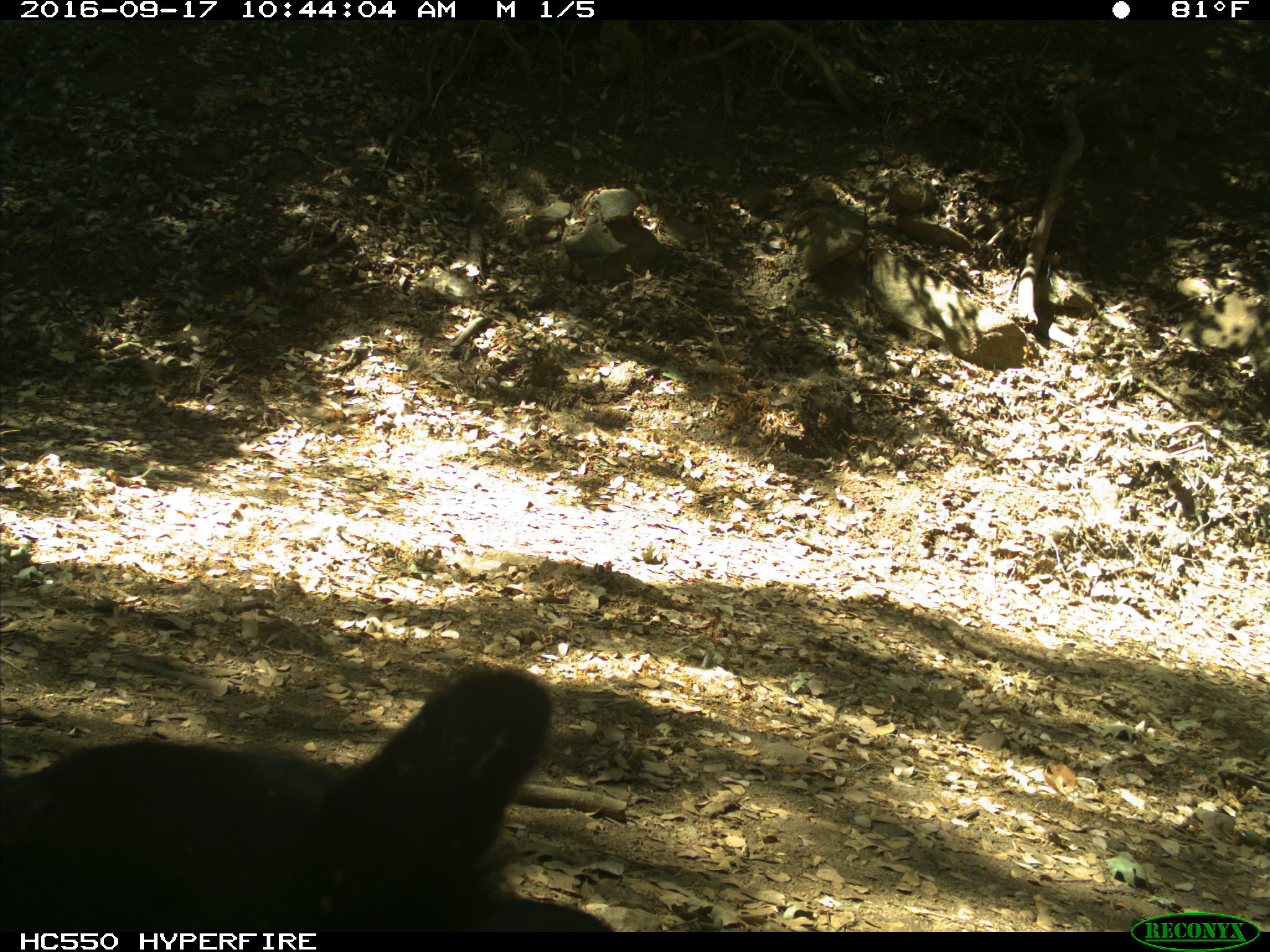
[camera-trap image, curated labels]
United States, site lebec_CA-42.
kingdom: Animalia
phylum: Chordata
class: Mammalia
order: Carnivora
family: Ursidae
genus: Ursus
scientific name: Ursus americanus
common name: american black bear